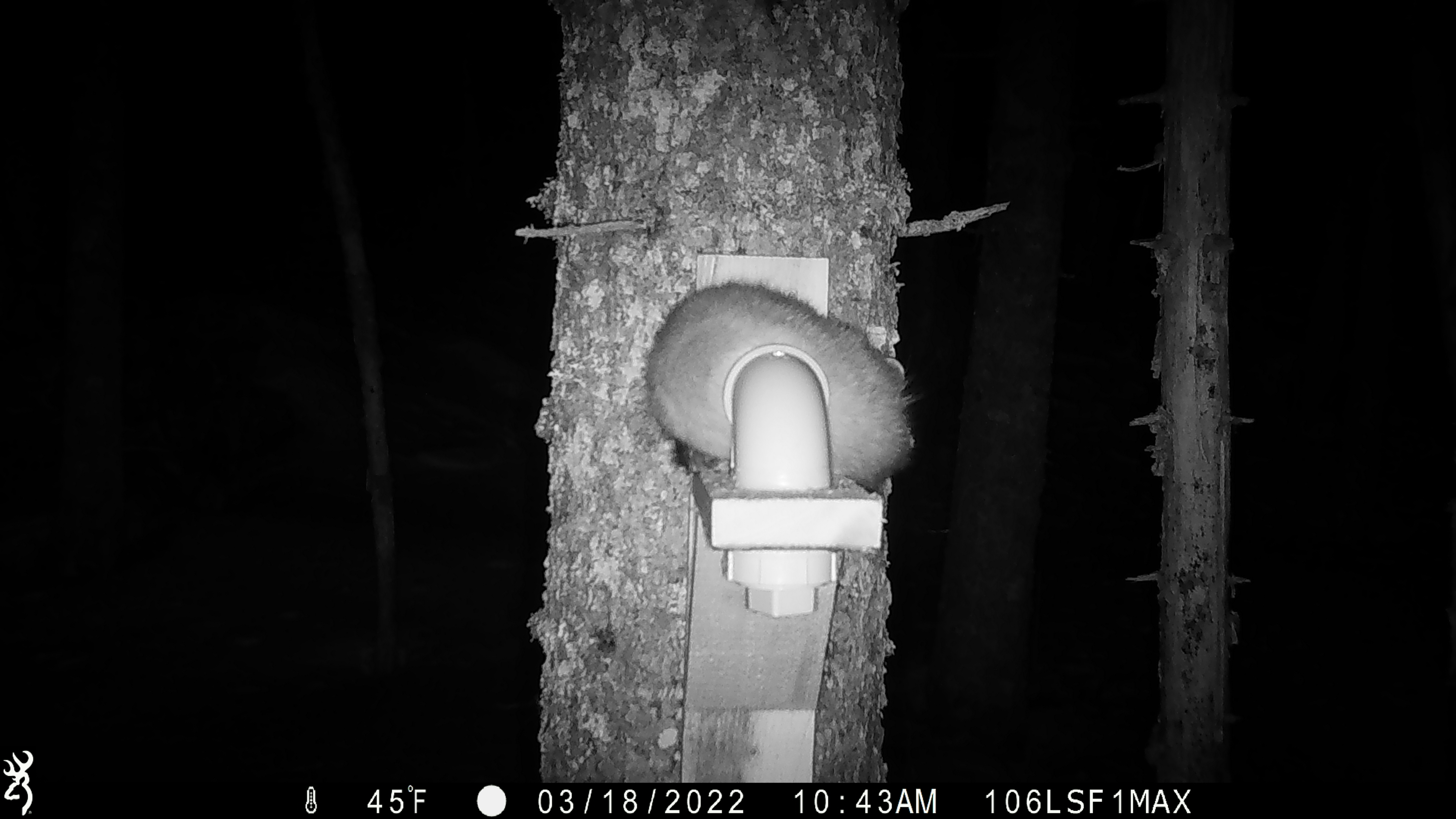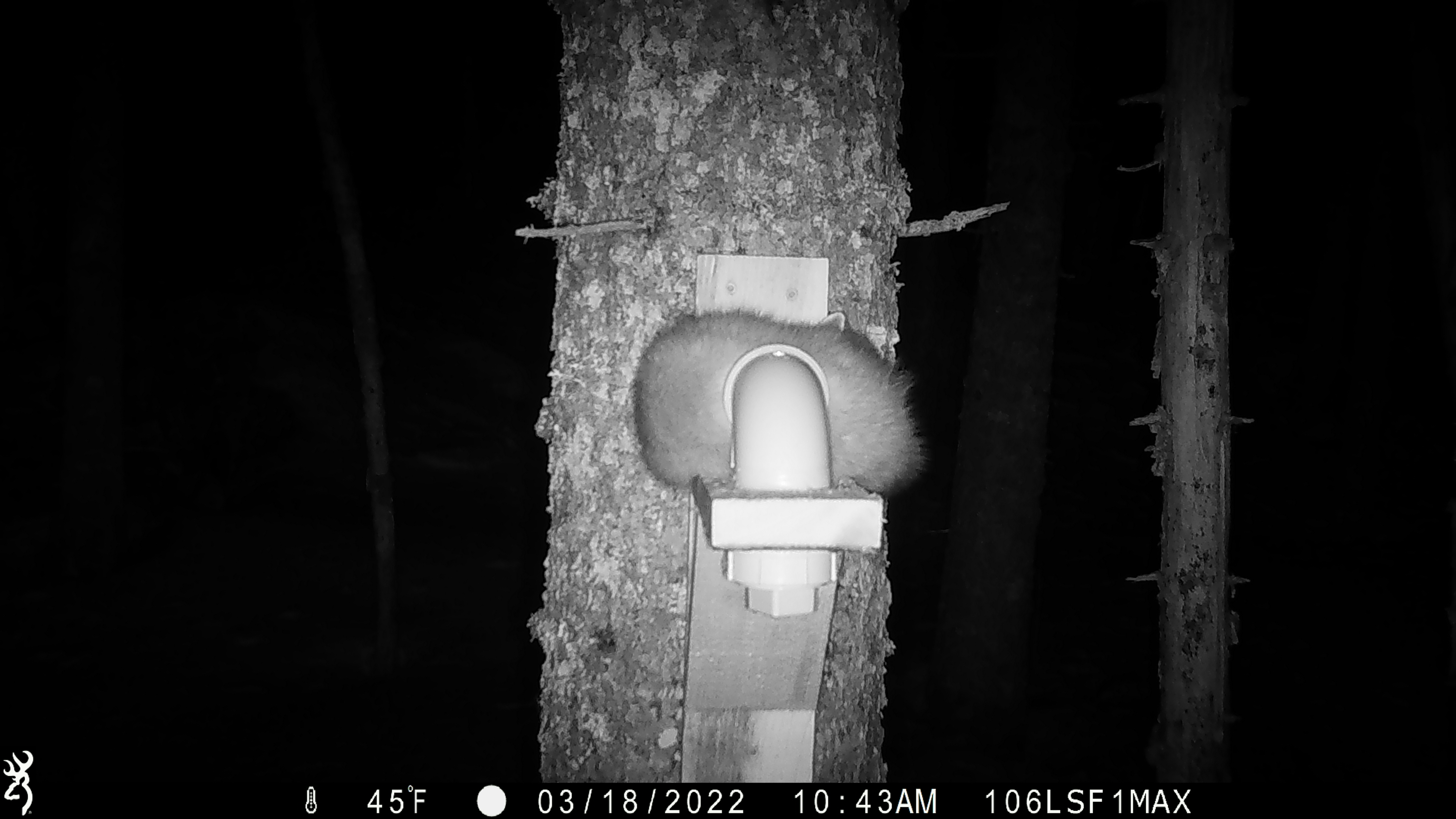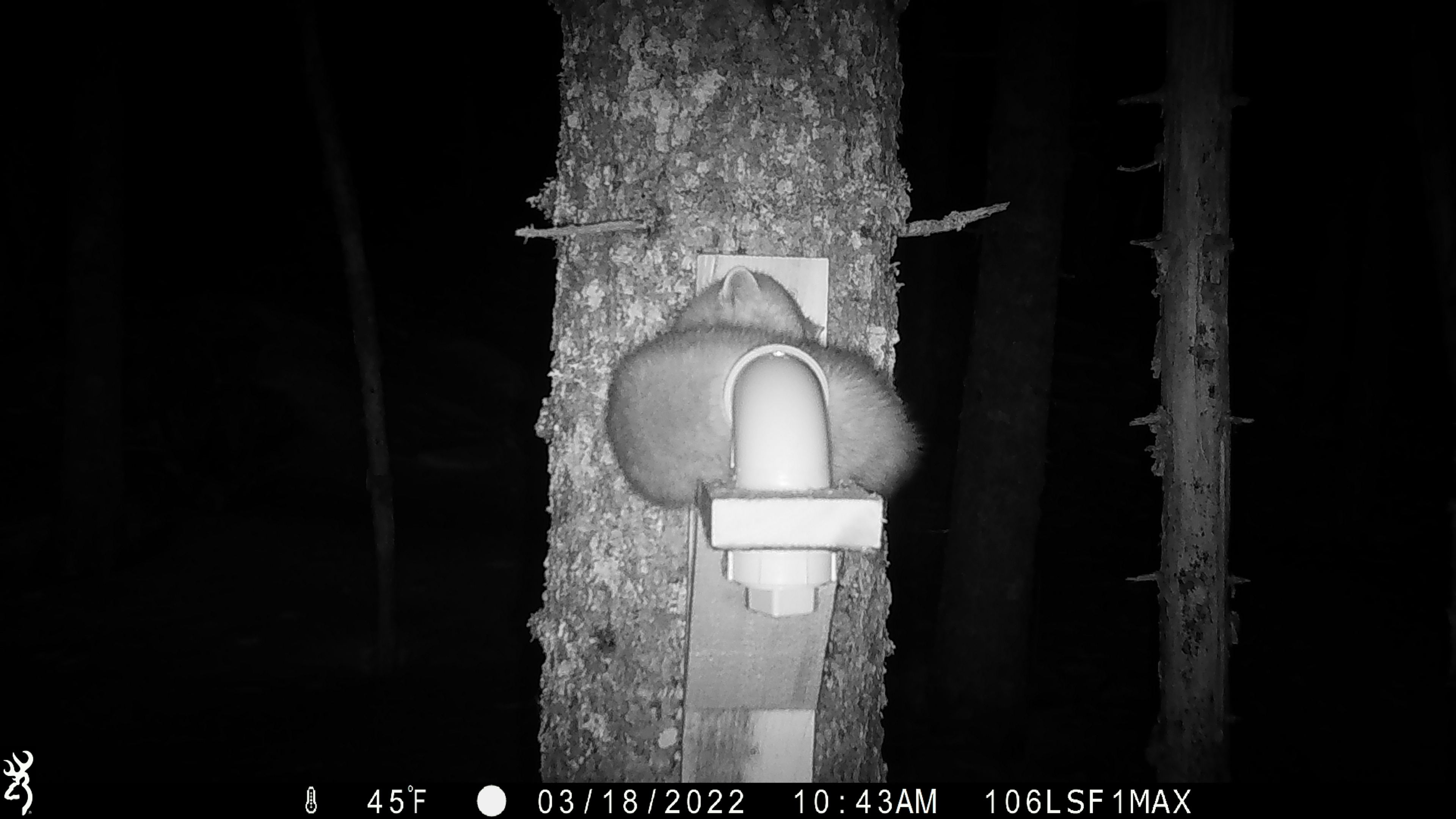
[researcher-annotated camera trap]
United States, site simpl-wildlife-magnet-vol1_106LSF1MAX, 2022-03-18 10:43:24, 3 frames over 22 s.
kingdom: Animalia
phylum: Chordata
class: Mammalia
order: Carnivora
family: Mustelidae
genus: Martes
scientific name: Martes americana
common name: american marten